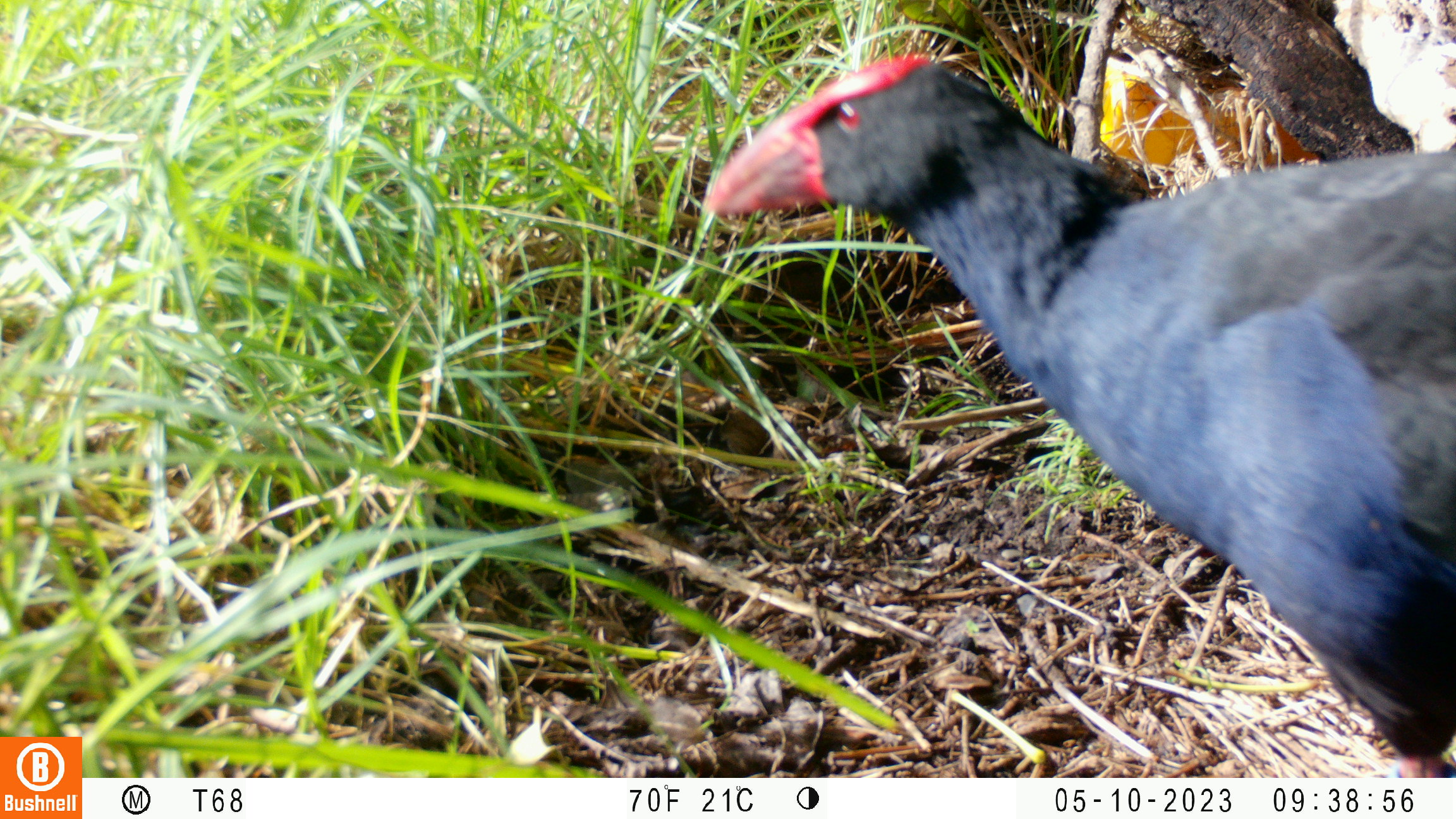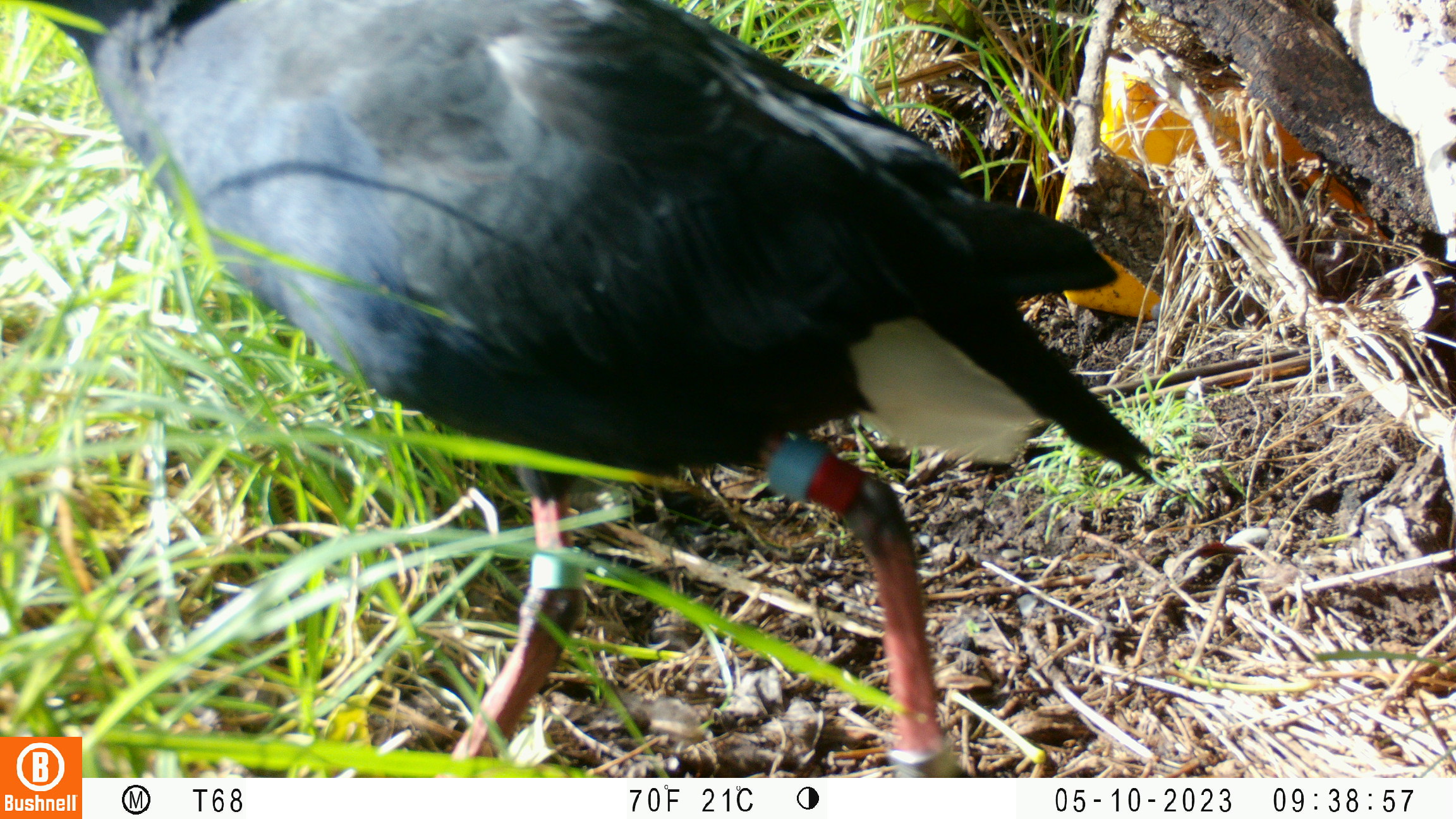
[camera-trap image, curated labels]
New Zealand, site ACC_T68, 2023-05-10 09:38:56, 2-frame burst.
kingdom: Animalia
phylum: Chordata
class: Aves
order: Gruiformes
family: Rallidae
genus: Porphyrio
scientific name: Porphyrio melanotus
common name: australasian swamphen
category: pukeko